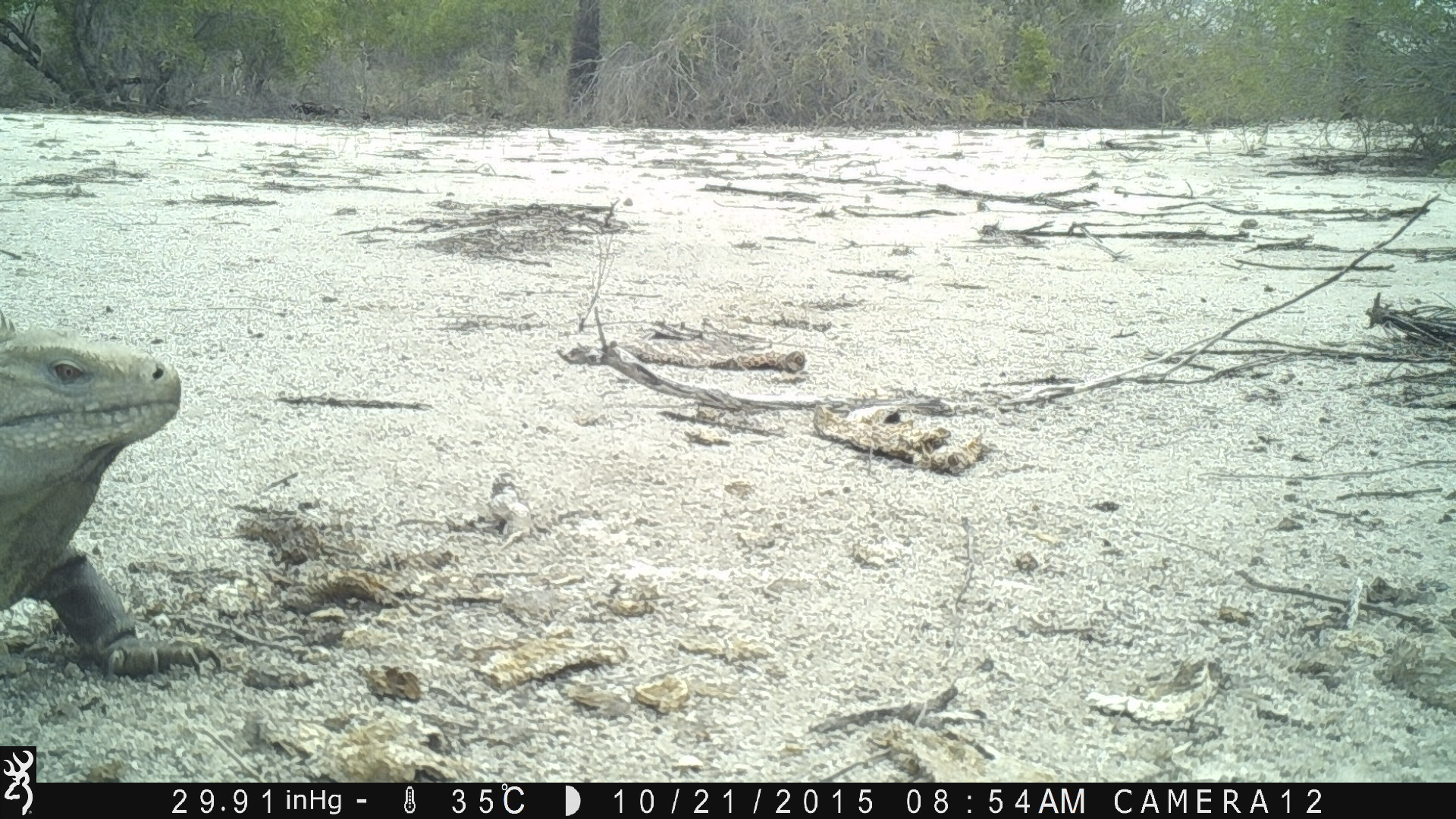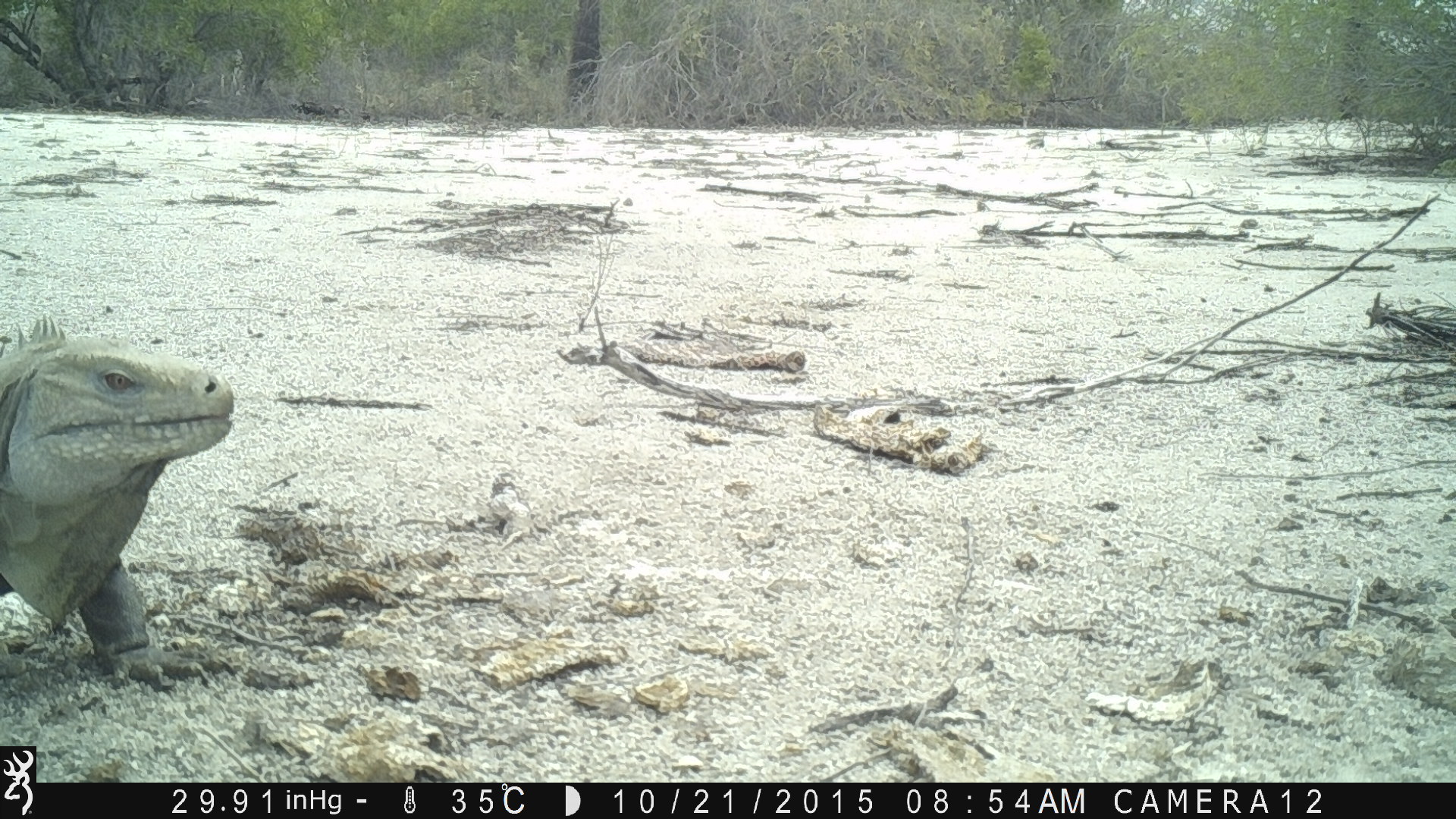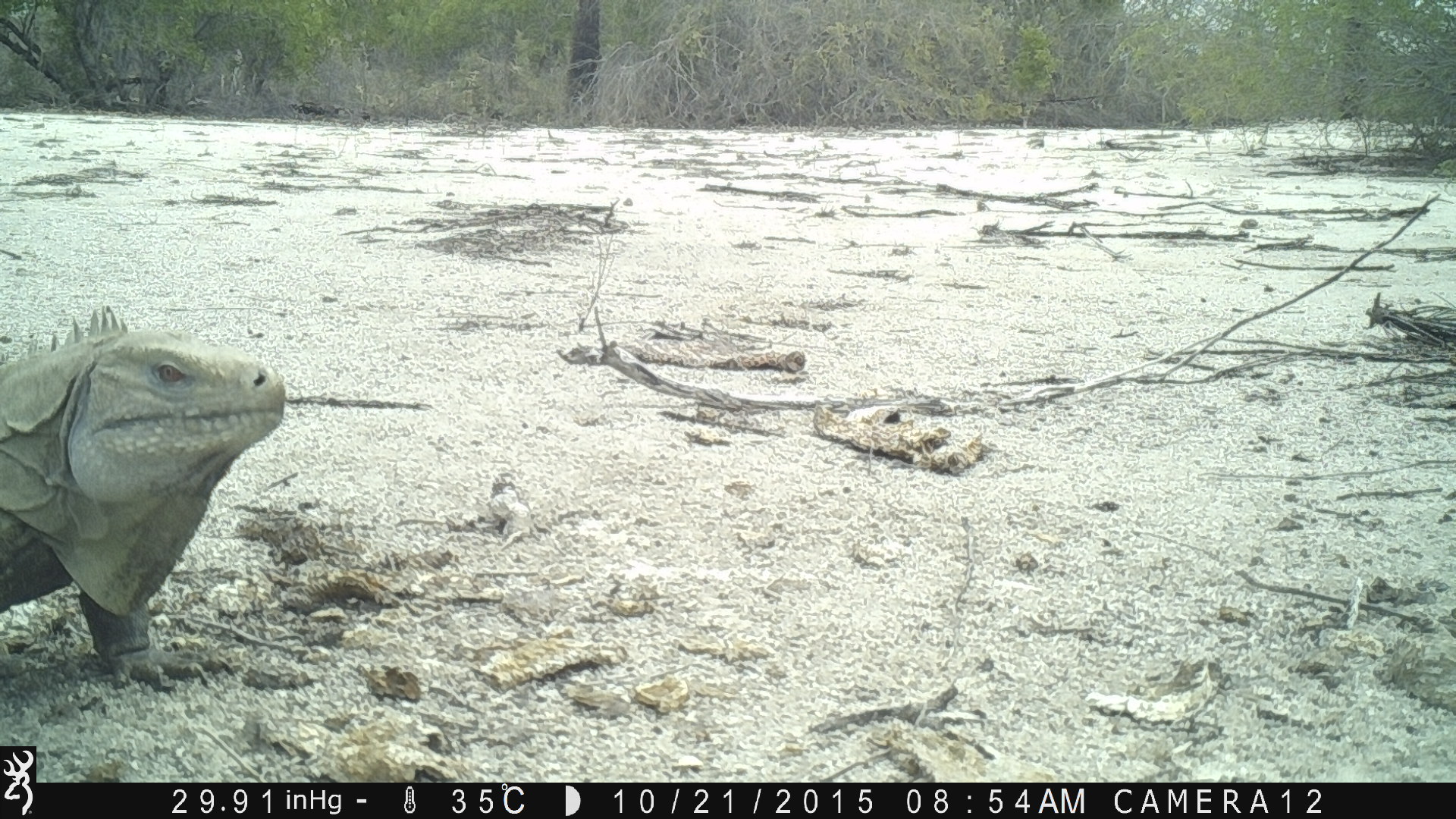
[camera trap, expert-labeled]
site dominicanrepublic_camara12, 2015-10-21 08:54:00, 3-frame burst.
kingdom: Animalia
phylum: Chordata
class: Reptilia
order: Squamata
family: Iguanidae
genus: Iguana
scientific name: Iguana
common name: typical iguanas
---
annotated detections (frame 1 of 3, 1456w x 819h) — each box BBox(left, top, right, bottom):
iguana: BBox(0, 315, 228, 689)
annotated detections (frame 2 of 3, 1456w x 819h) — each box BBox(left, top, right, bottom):
iguana: BBox(1, 320, 234, 679)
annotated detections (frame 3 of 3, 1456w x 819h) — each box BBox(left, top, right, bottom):
iguana: BBox(0, 312, 286, 688)